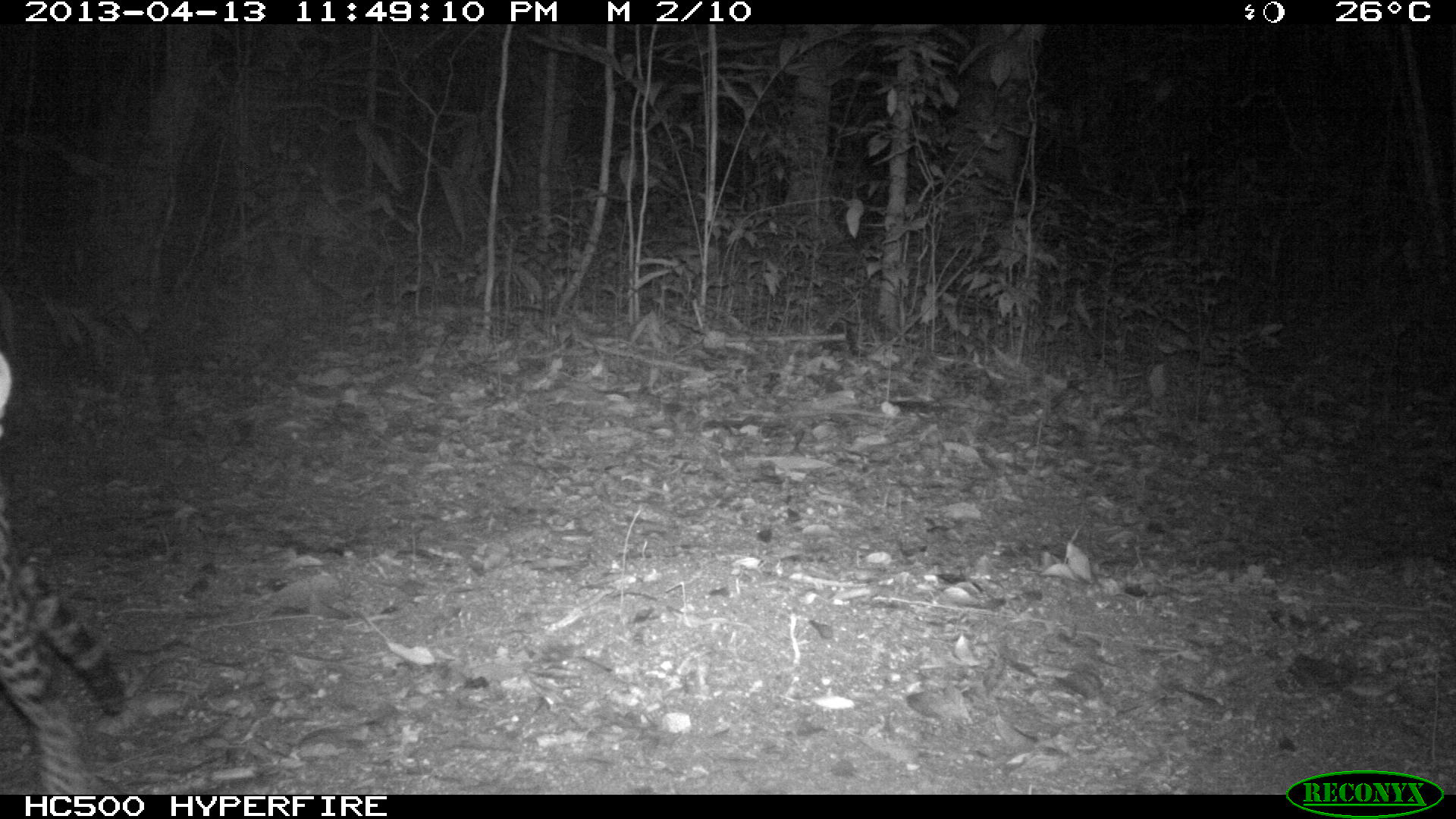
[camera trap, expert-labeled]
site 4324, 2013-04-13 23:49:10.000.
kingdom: Animalia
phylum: Chordata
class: Mammalia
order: Carnivora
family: Felidae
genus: Leopardus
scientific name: Leopardus pardalis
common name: ocelot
Leopardus pardalis (ocelot), count 1.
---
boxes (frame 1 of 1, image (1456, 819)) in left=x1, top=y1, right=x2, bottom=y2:
leopardus pardalis: left=0, top=348, right=124, bottom=795